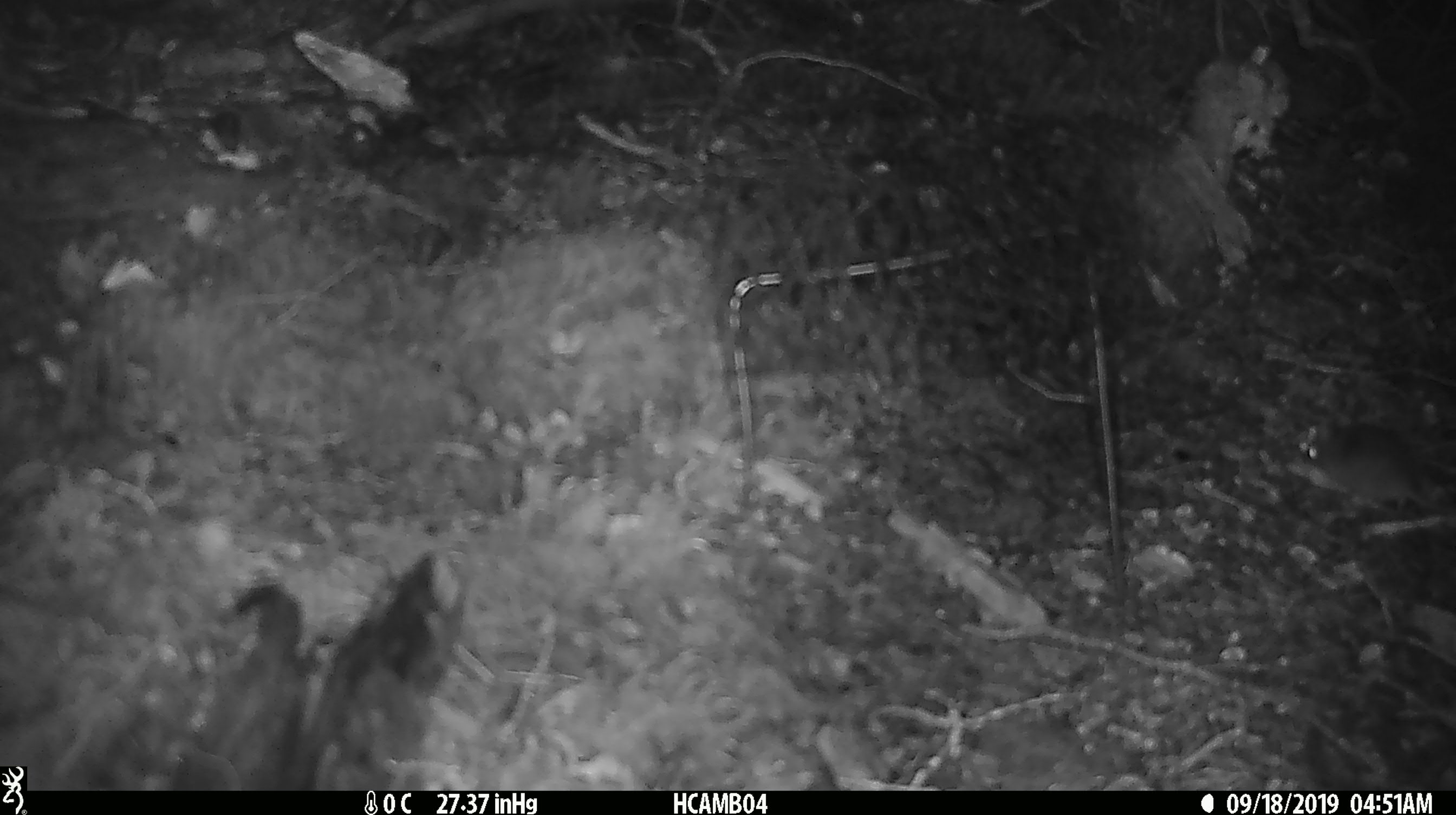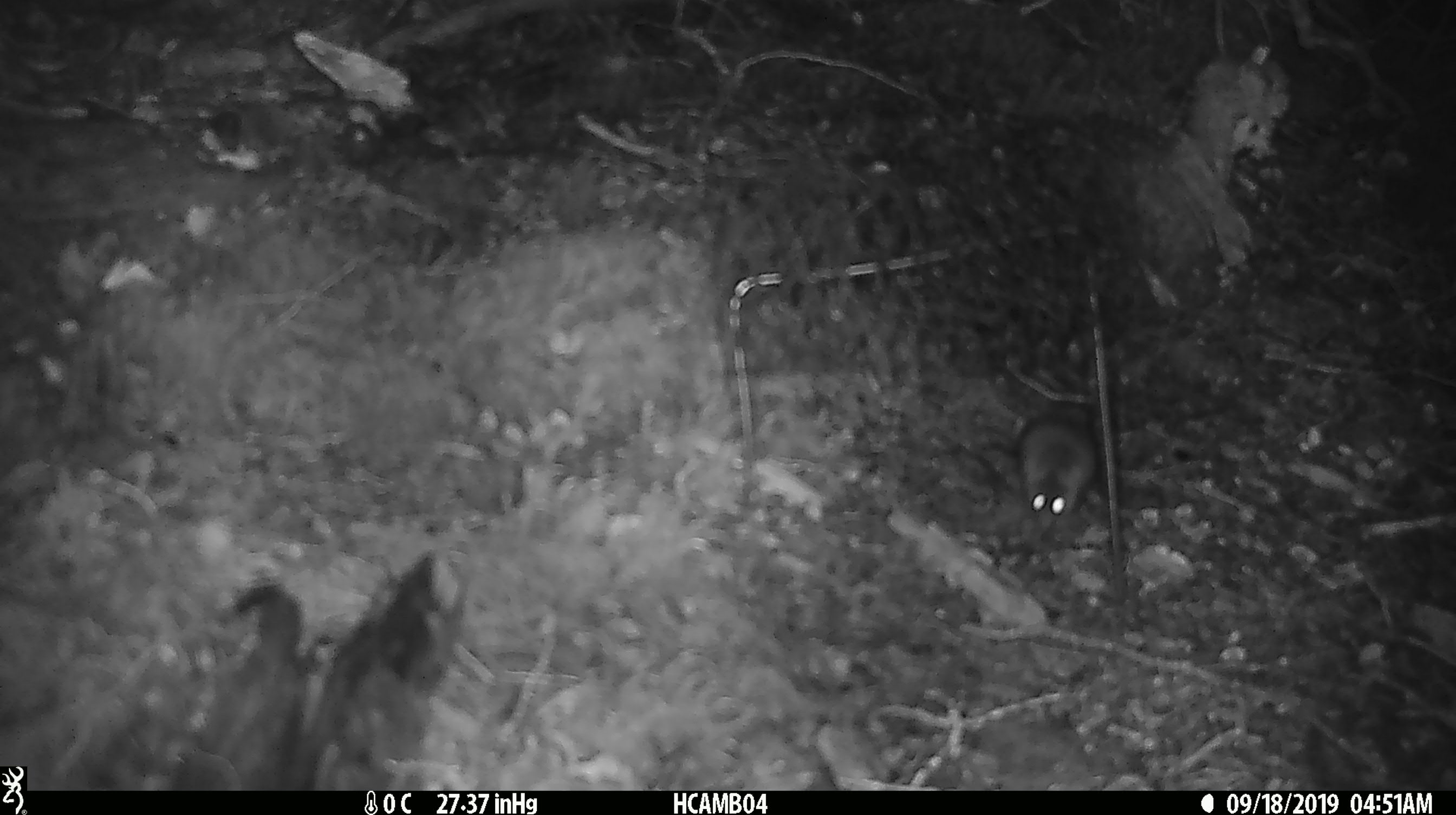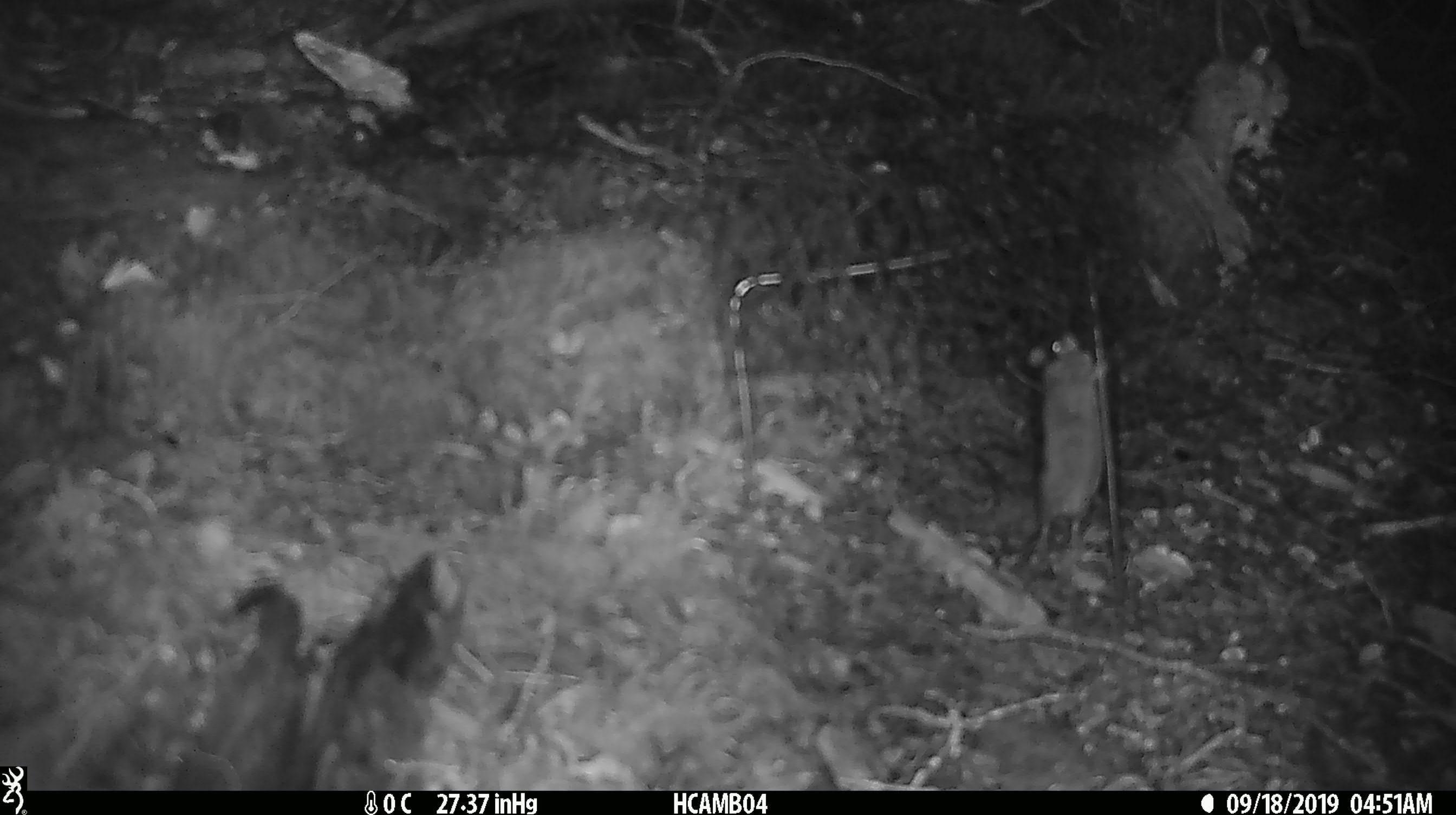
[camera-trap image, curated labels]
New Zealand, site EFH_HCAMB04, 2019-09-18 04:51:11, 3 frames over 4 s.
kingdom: Animalia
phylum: Chordata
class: Mammalia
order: Rodentia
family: Muridae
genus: Mus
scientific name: Mus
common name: mouse